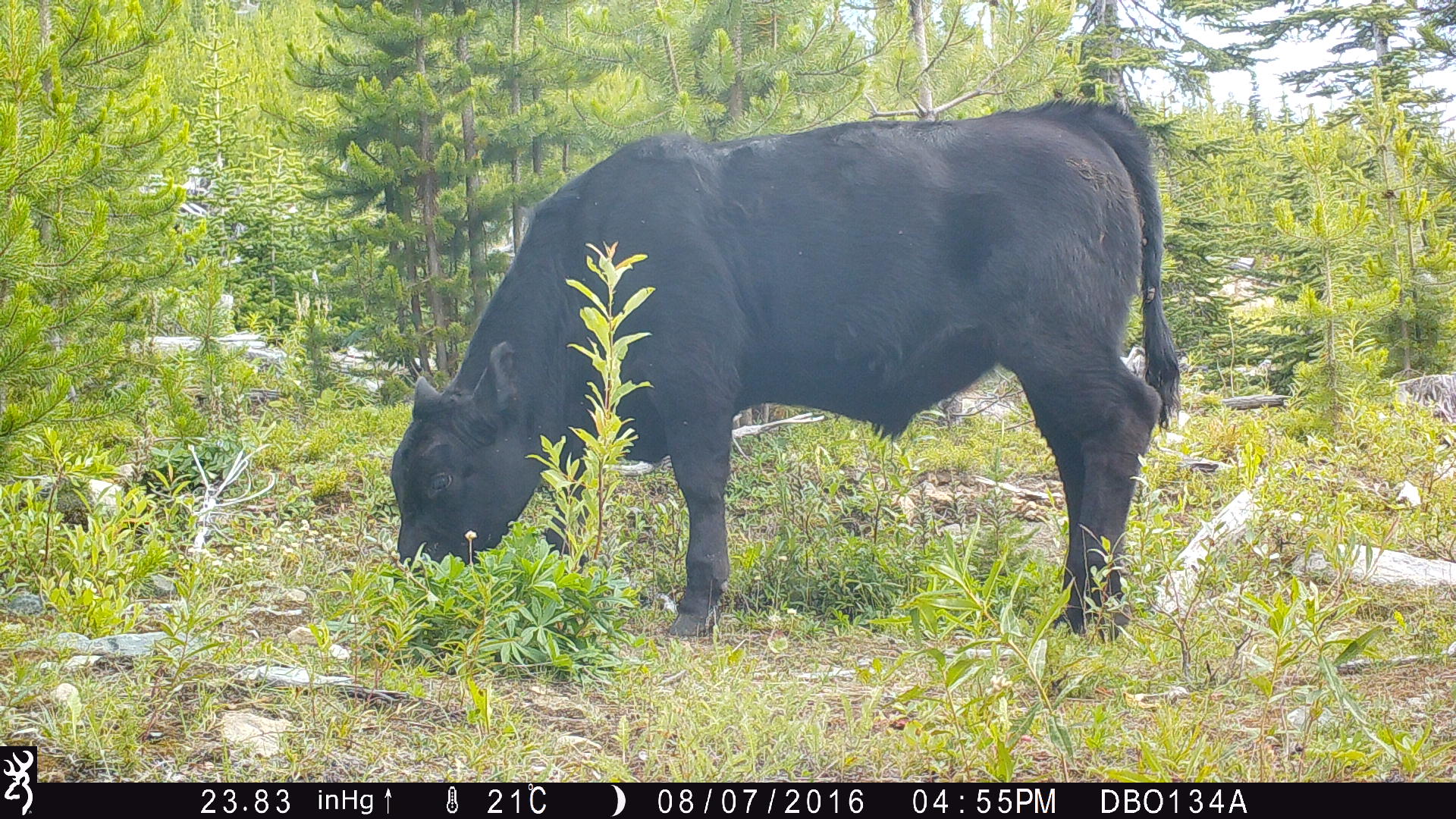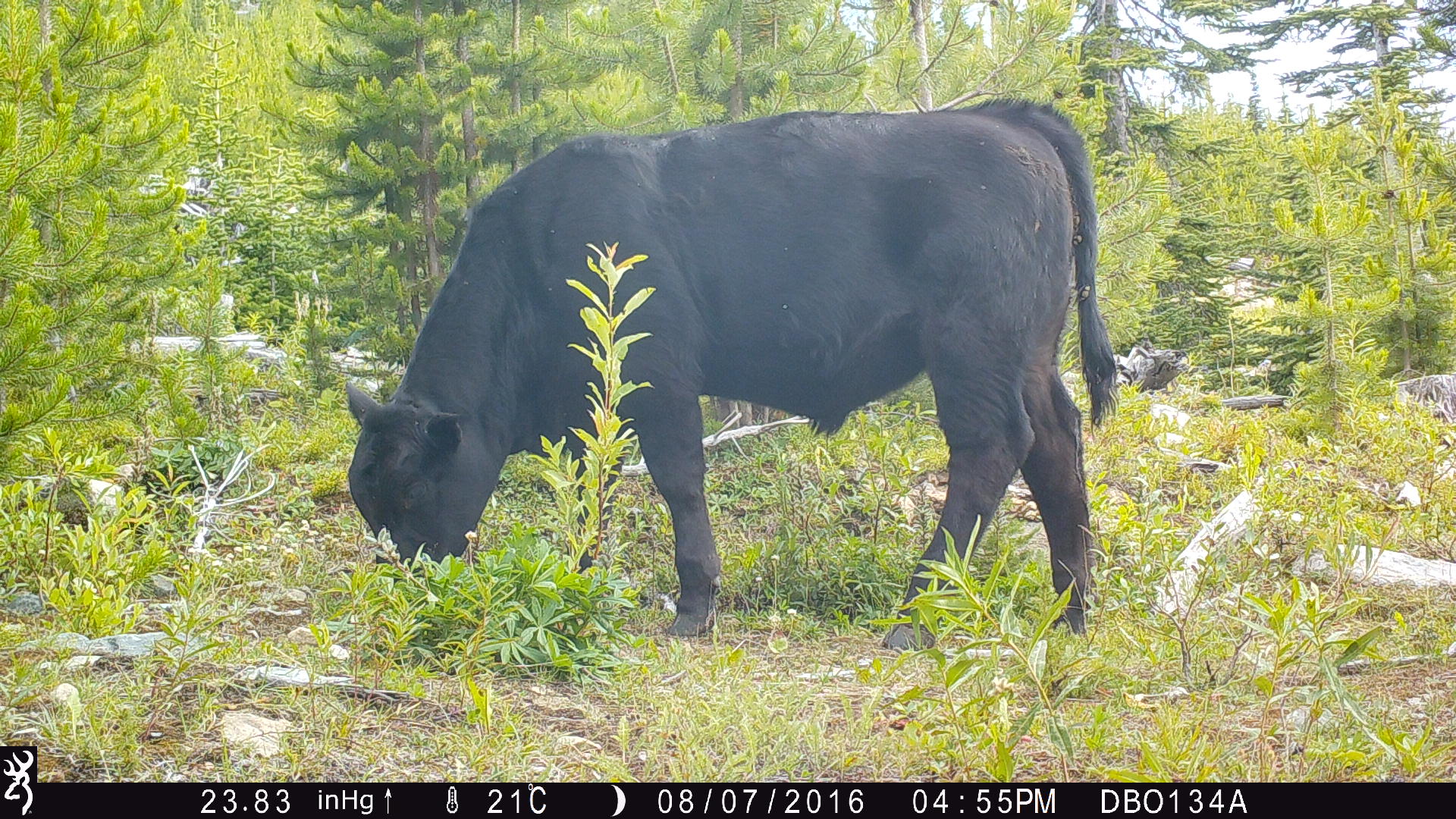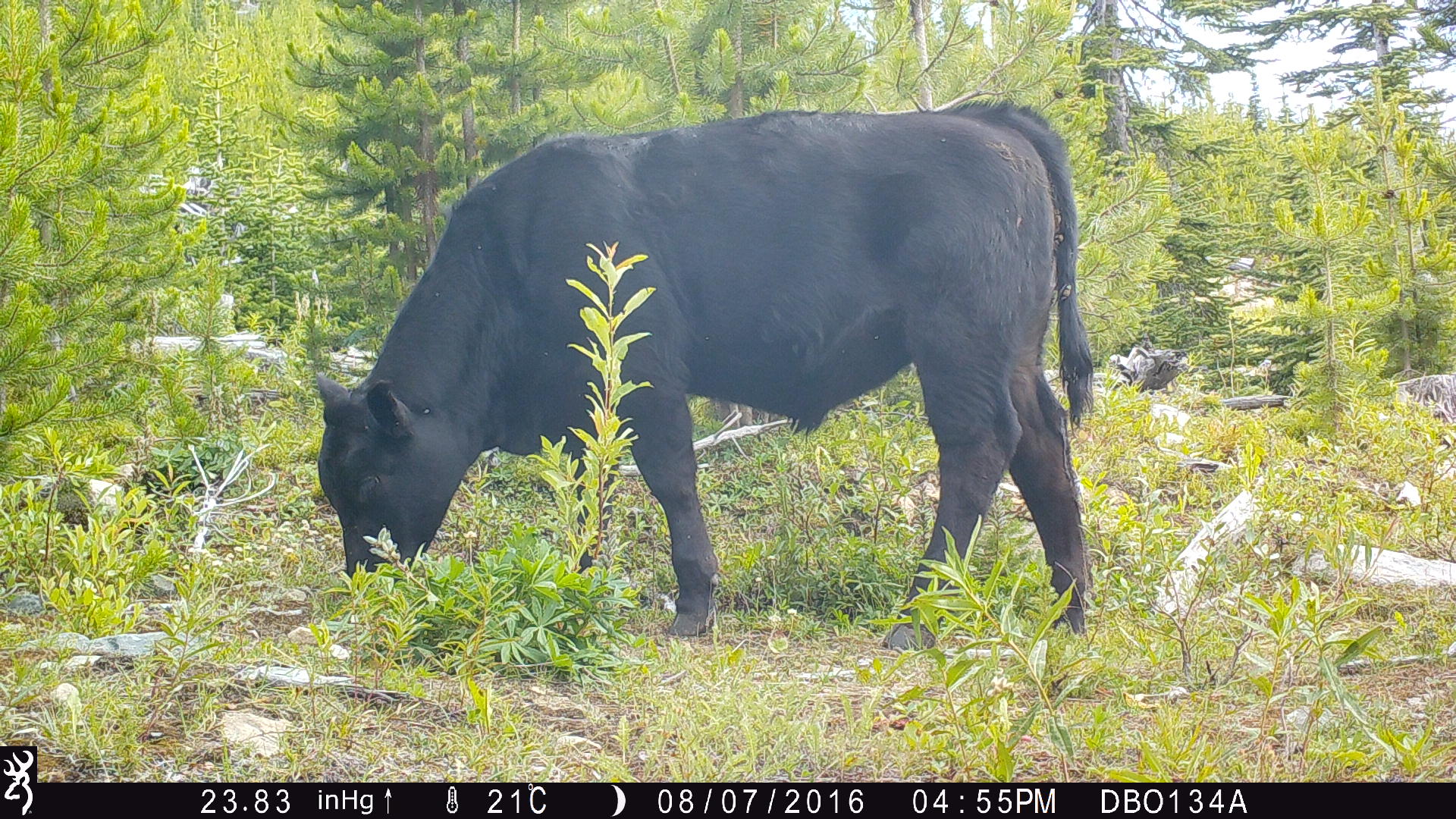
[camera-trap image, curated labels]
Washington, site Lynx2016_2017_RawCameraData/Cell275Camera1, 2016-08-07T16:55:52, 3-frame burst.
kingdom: Animalia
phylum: Chordata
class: Mammalia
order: Artiodactyla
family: Bovidae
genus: Bos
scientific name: Bos taurus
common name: domestic cattle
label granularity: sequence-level